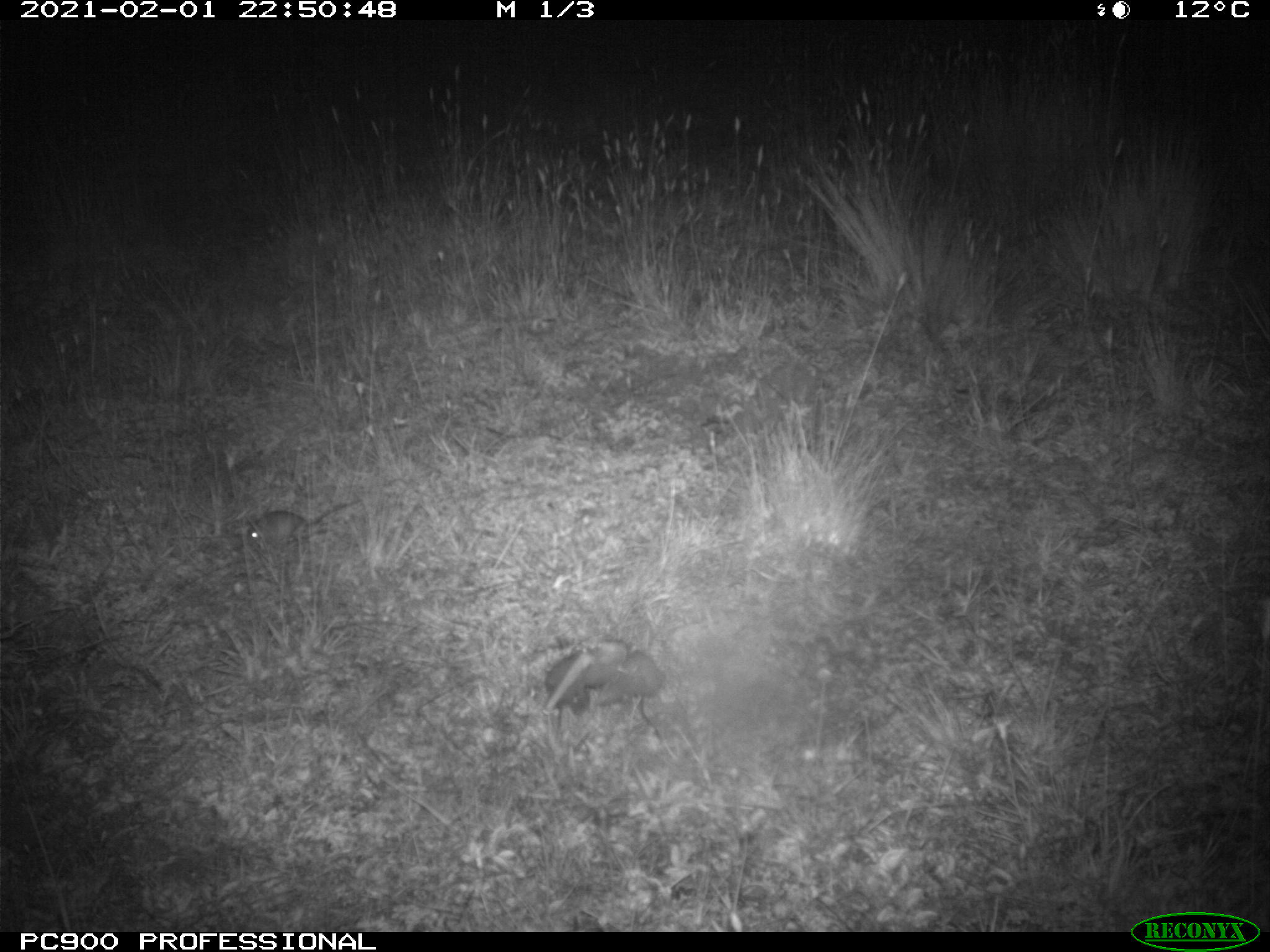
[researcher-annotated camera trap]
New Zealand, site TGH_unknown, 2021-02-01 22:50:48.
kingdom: Animalia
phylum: Chordata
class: Mammalia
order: Rodentia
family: Muridae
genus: Mus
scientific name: Mus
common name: mouse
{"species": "mouse (Mus)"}